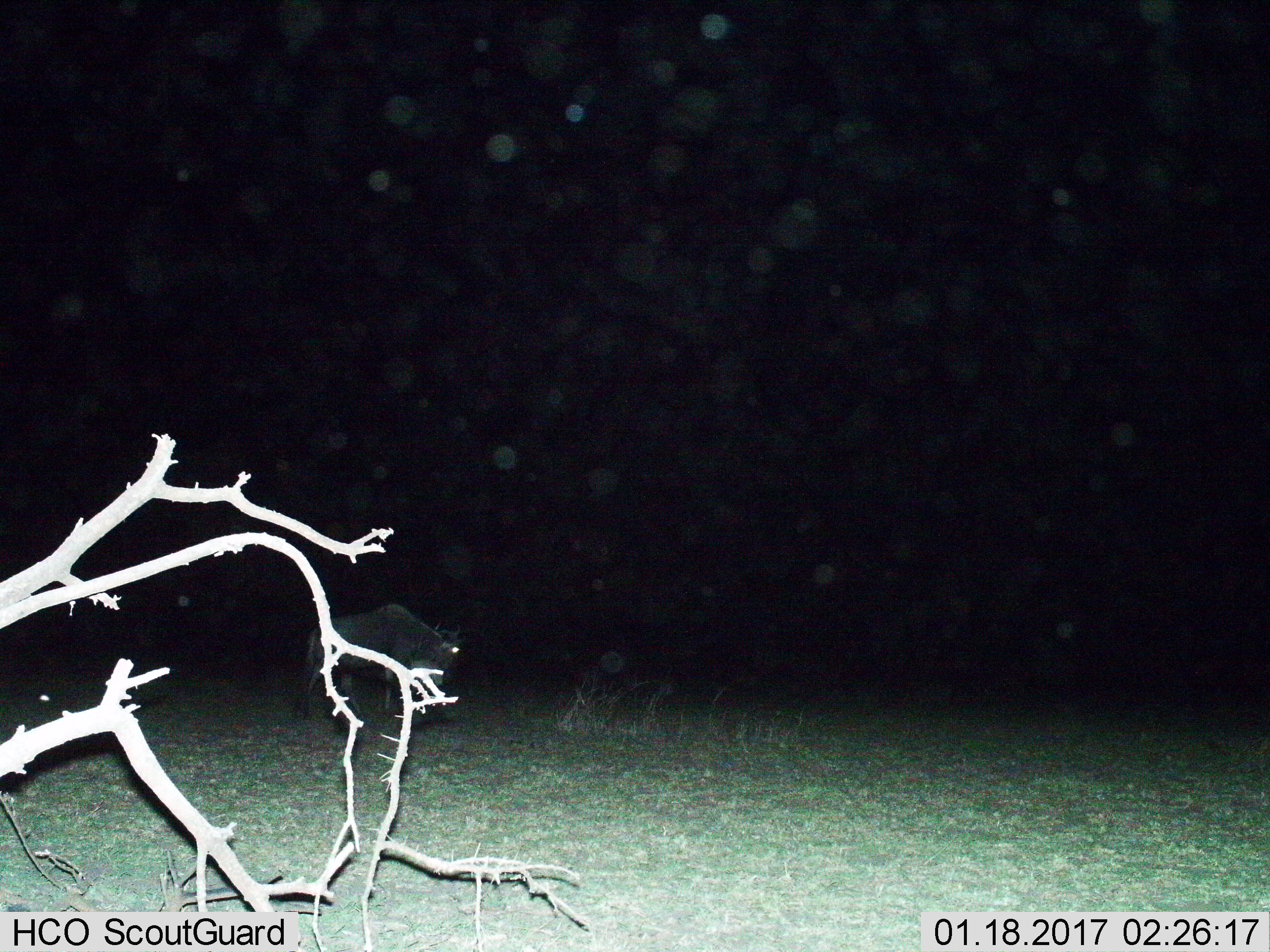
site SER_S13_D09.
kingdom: Animalia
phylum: Chordata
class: Mammalia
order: Artiodactyla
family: Bovidae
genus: Connochaetes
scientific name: Connochaetes taurinus taurinus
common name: blue wildebeest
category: wildebeestblue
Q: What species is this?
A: Wildebeestblue (blue wildebeest) (Connochaetes taurinus taurinus).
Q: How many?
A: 1.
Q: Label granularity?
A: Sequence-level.